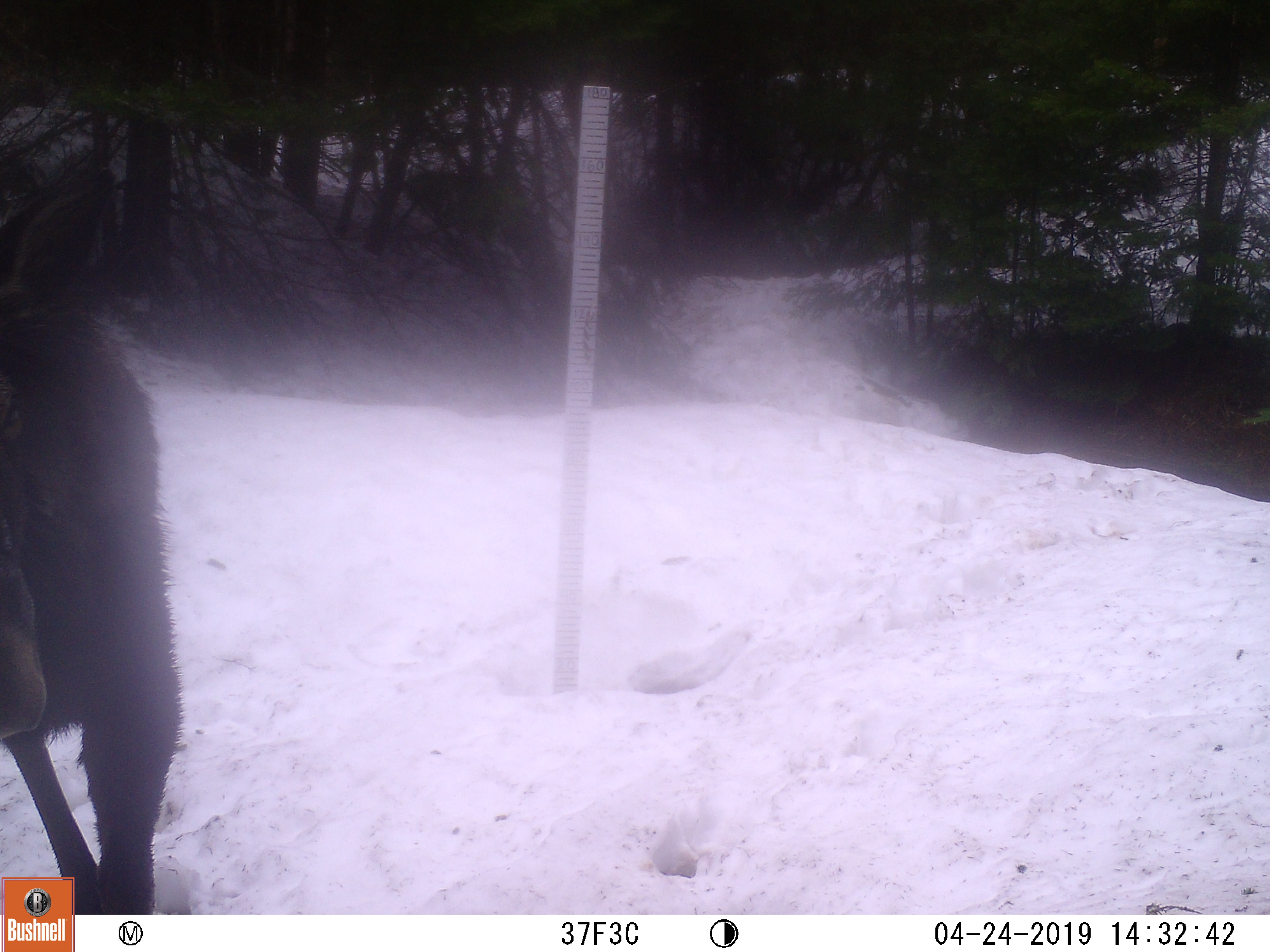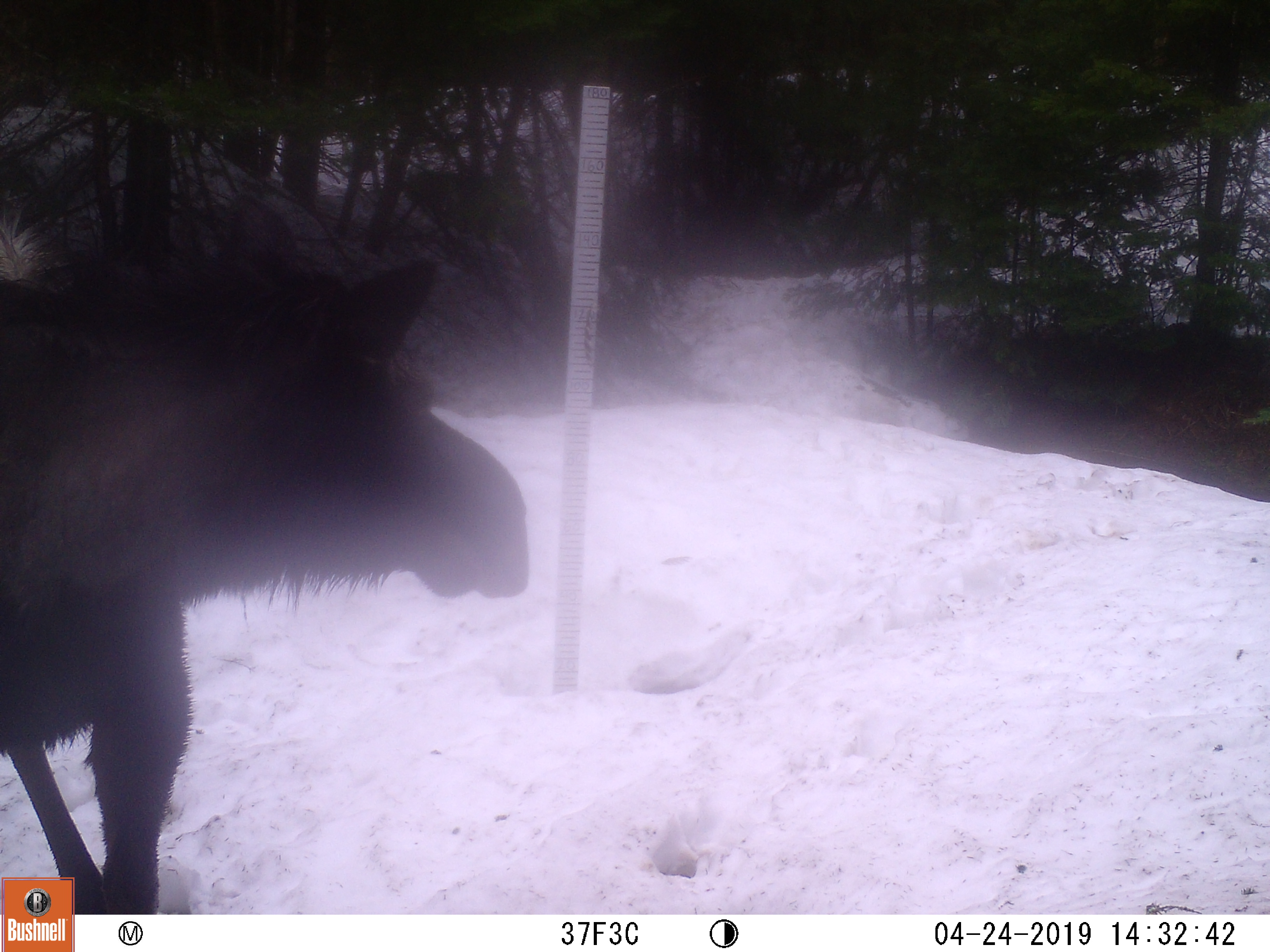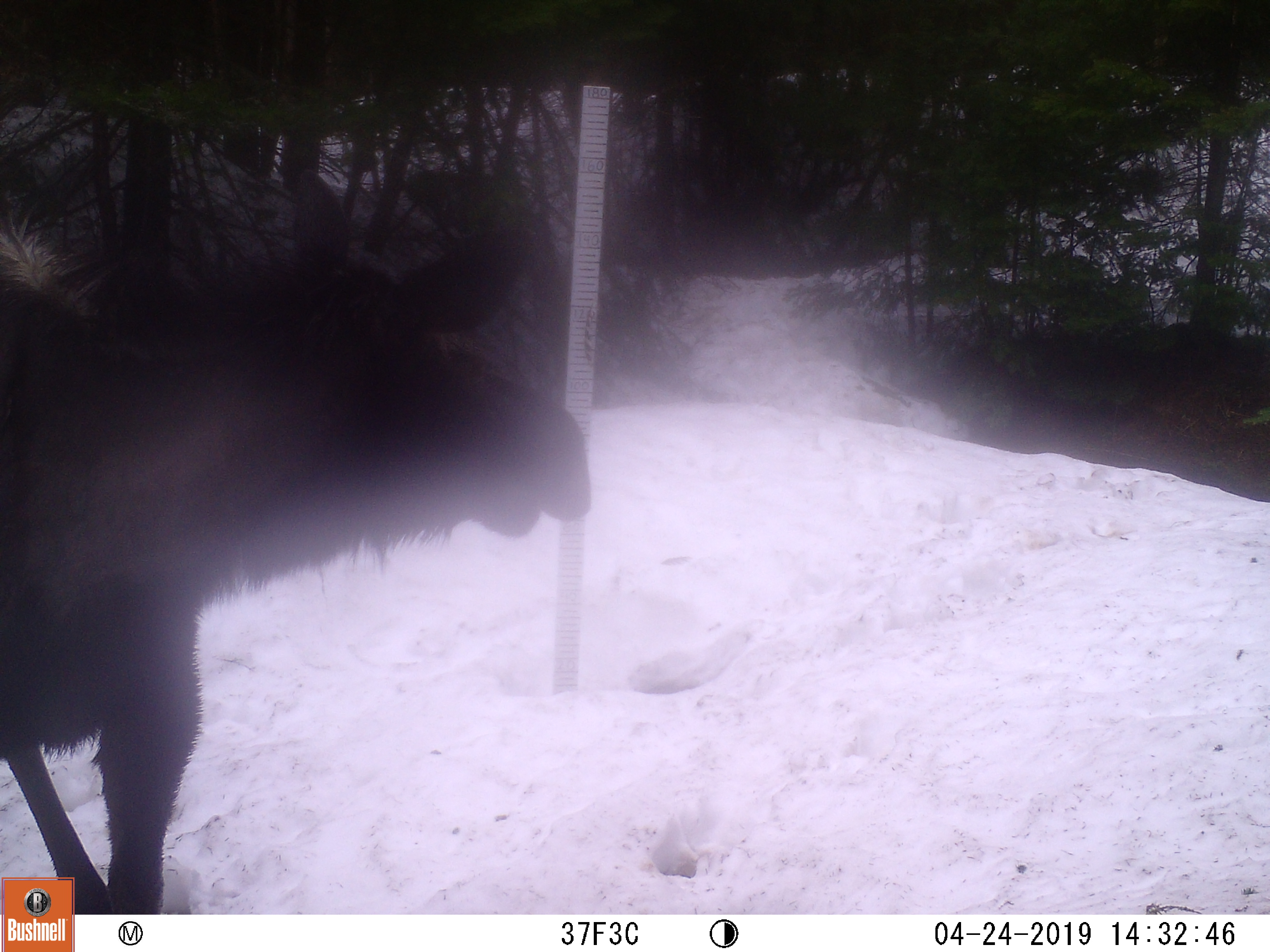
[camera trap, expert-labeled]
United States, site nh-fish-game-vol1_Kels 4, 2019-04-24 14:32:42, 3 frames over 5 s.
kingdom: Animalia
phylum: Chordata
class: Mammalia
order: Artiodactyla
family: Cervidae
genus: Alces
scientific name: Alces alces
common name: moose